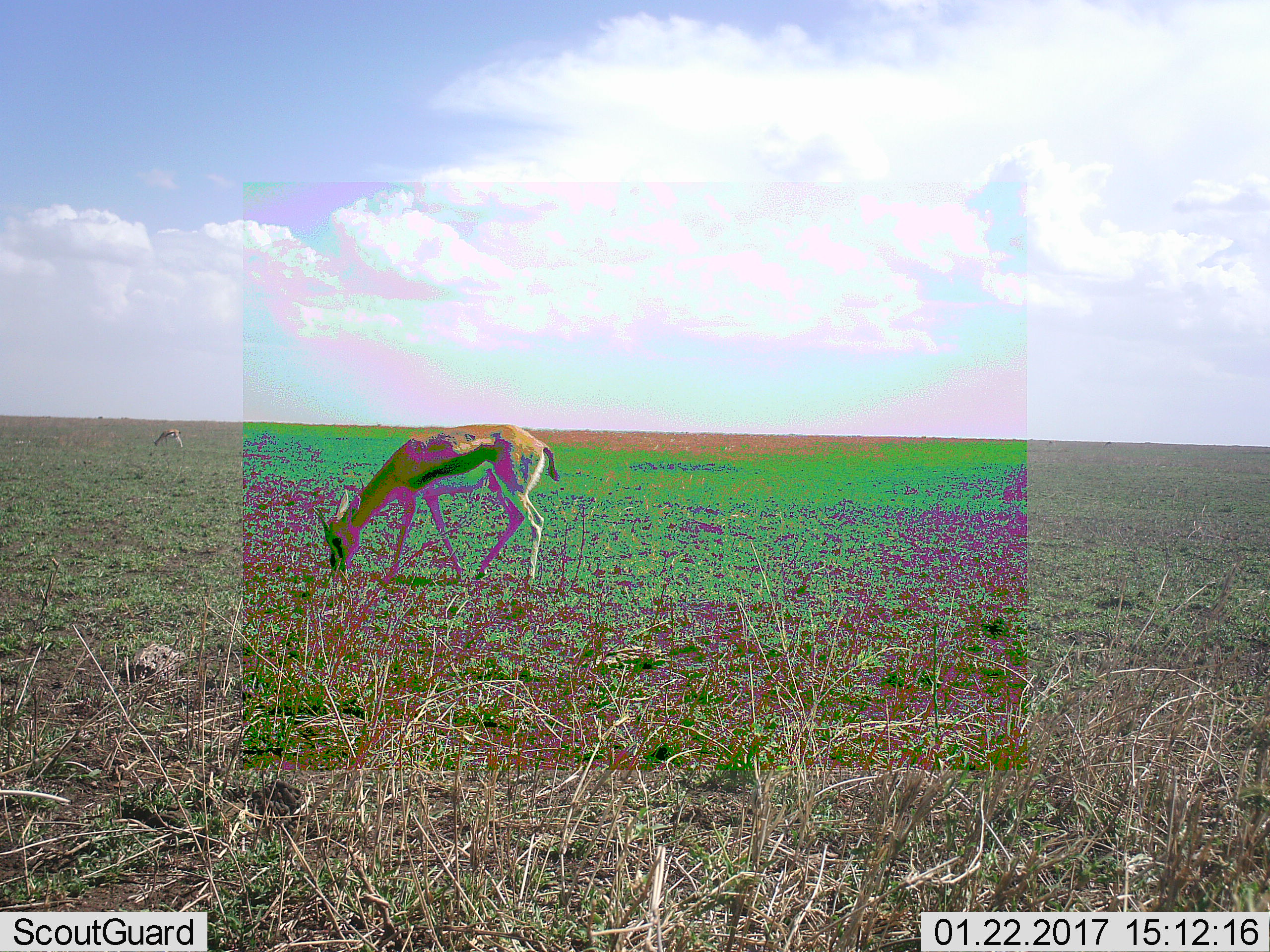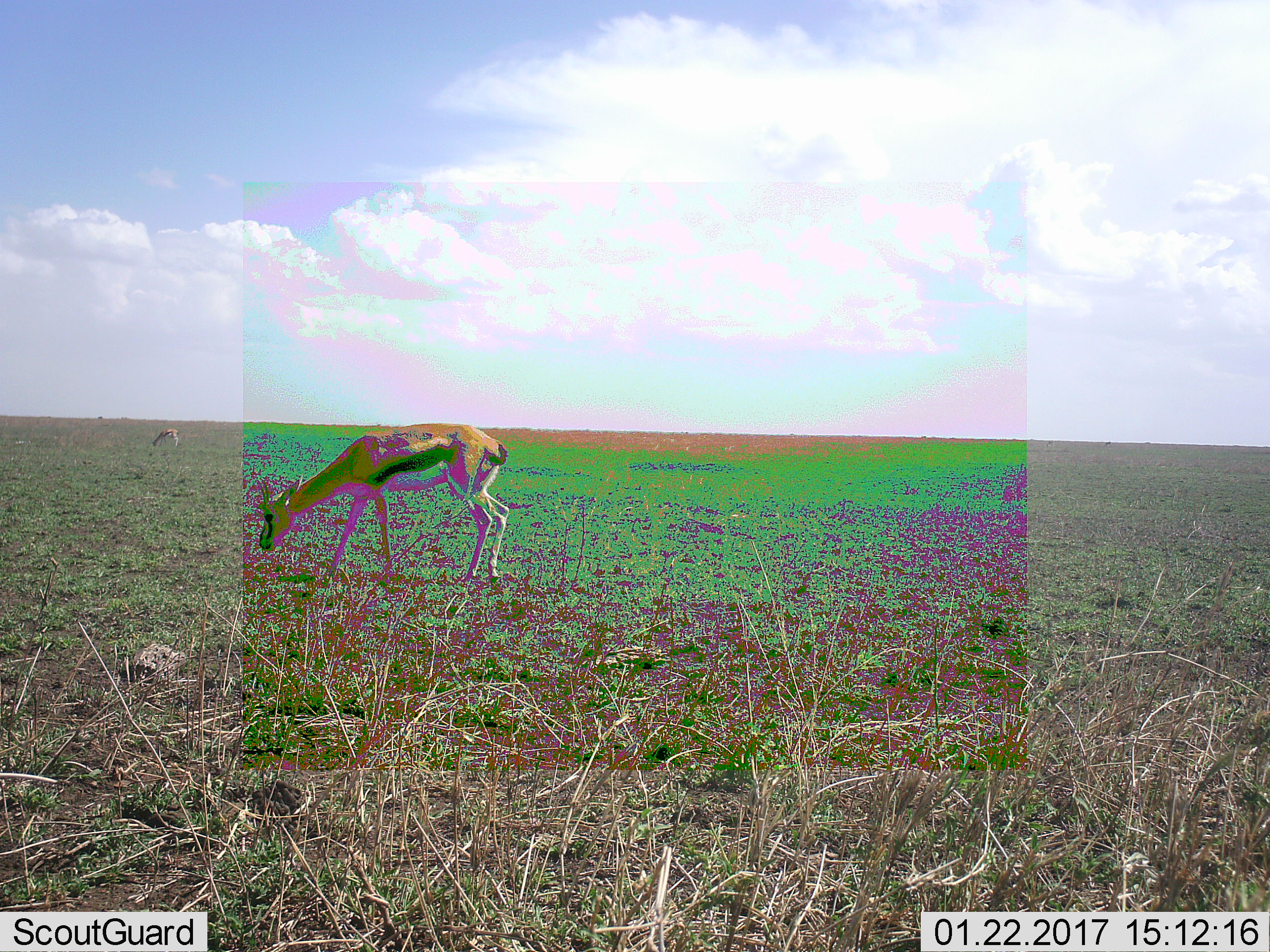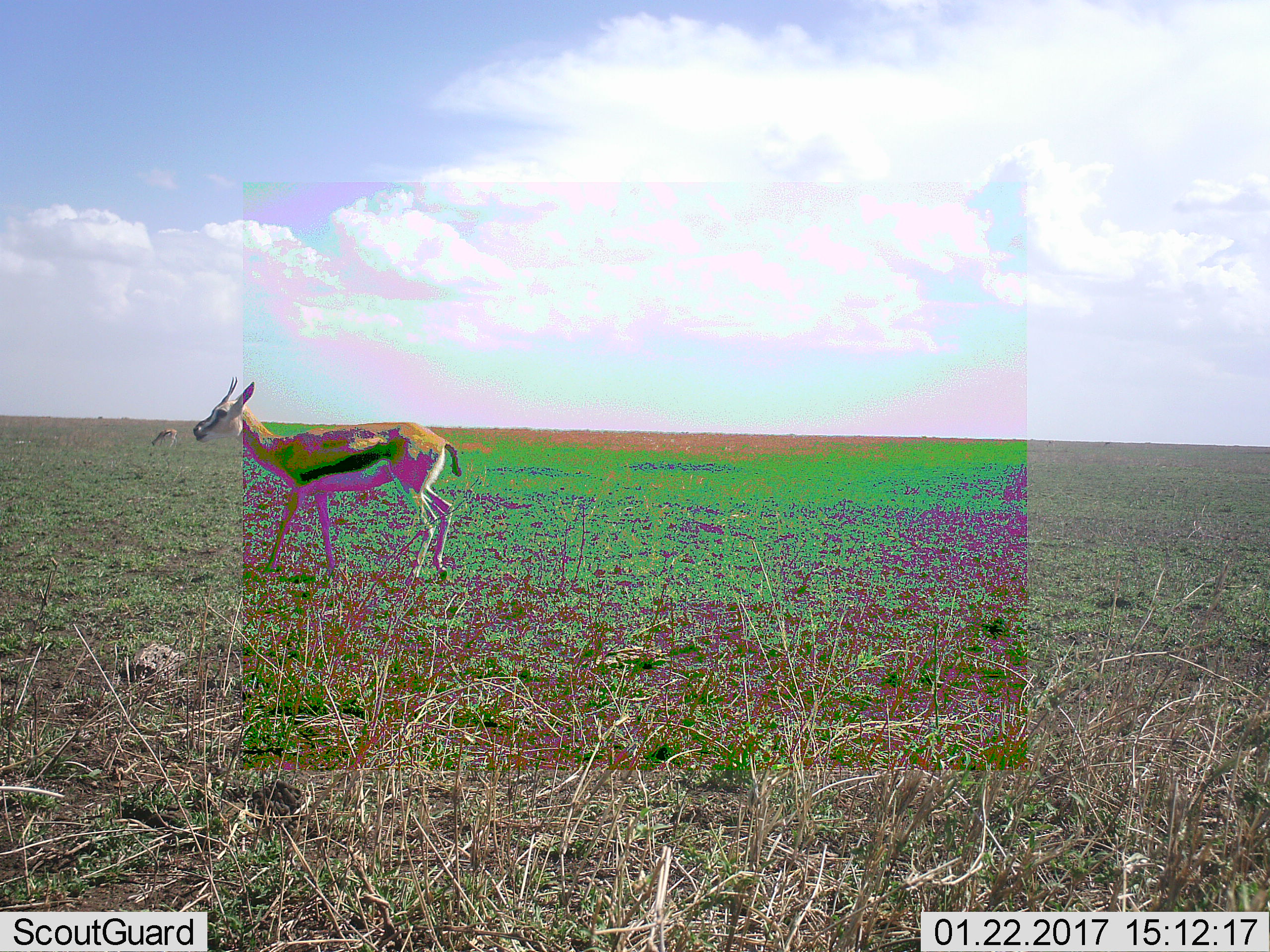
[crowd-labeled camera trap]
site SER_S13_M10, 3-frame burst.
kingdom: Animalia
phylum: Chordata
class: Mammalia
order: Artiodactyla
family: Bovidae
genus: Eudorcas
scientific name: Eudorcas thomsonii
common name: thomson's gazelle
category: gazellethomsons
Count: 2.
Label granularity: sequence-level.